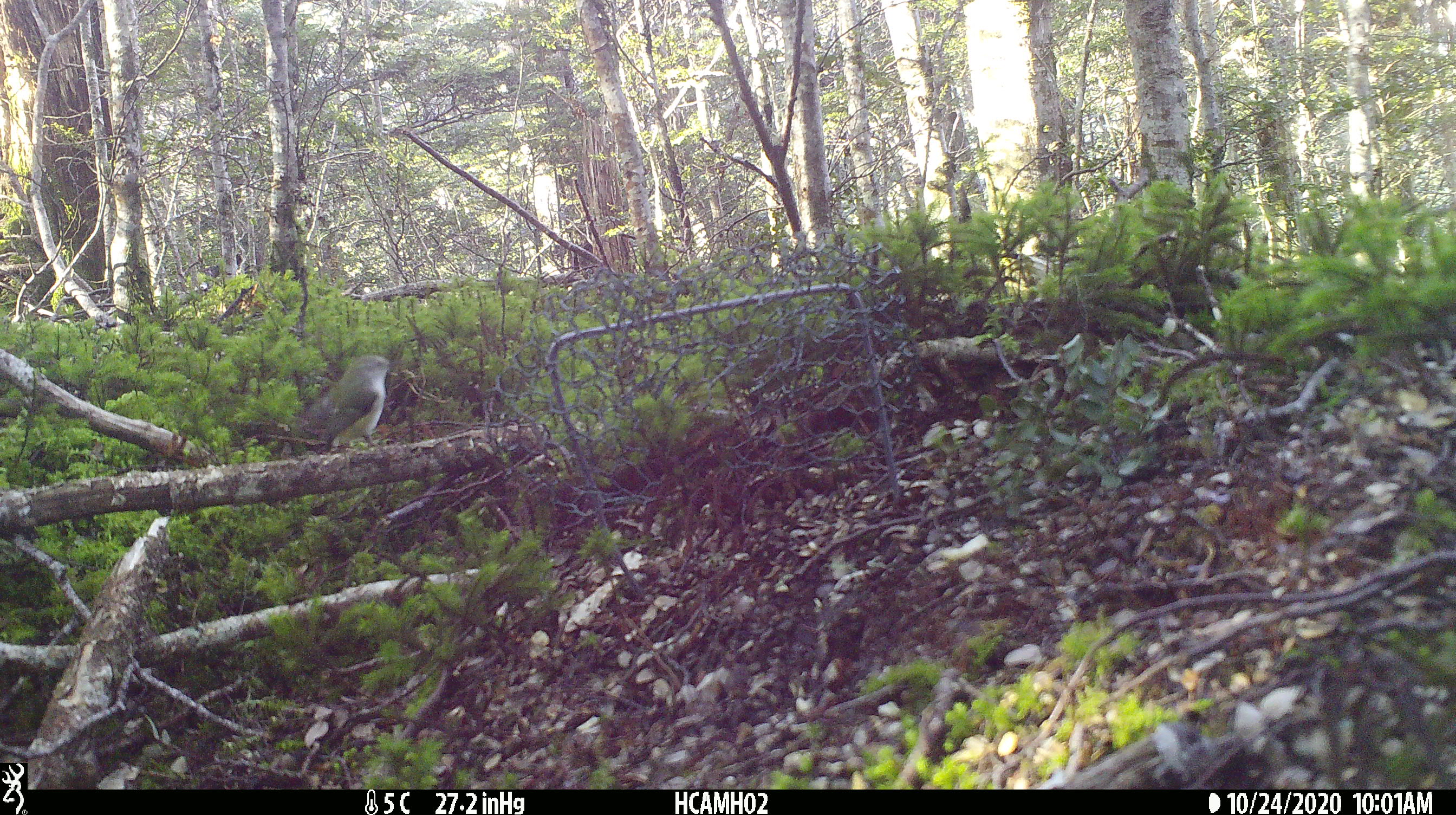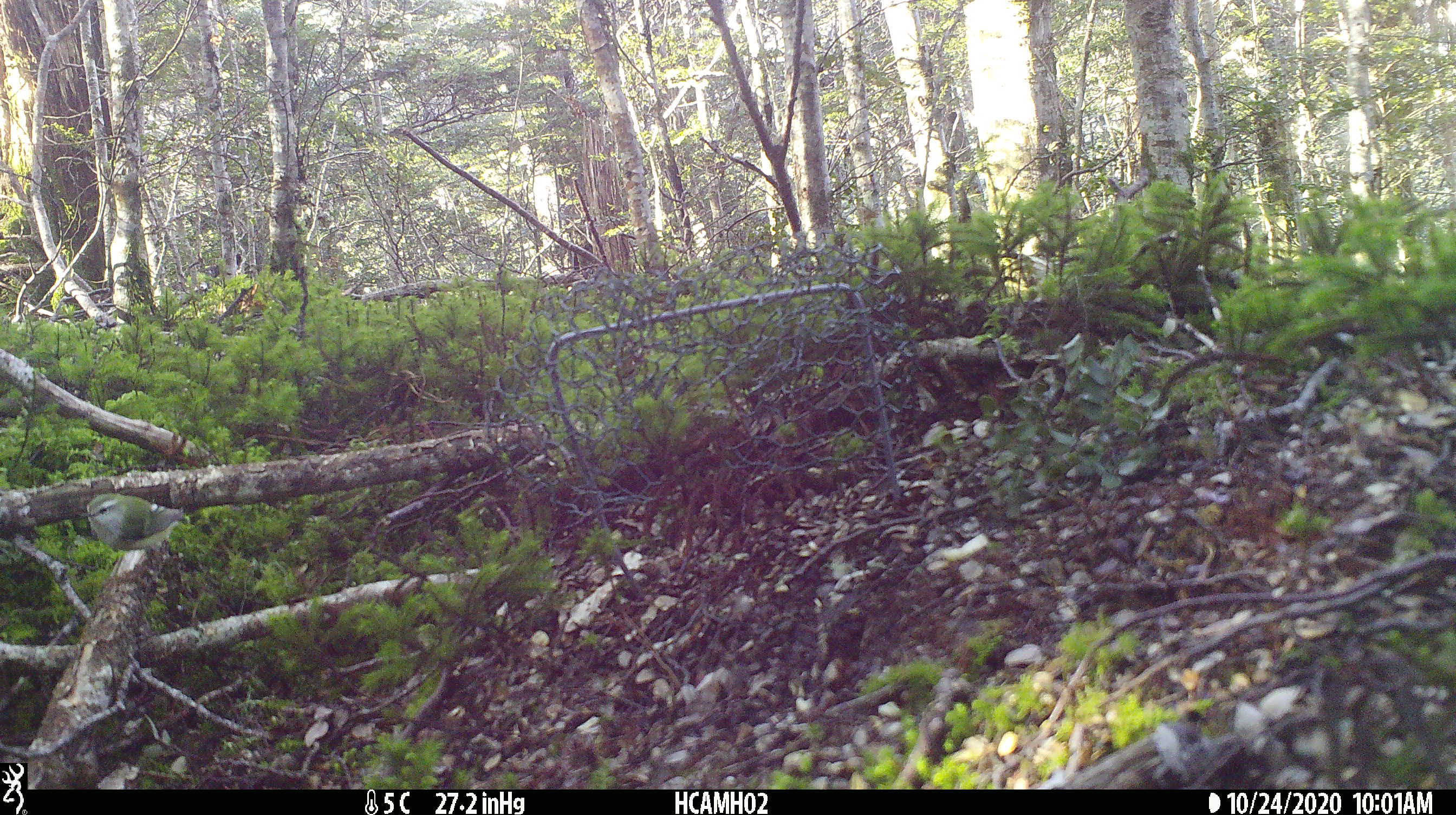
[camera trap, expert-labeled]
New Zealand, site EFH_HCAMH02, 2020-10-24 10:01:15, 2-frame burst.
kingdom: Animalia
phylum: Chordata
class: Aves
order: Passeriformes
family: Acanthisittidae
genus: Acanthisitta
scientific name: Acanthisitta chloris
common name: rifleman